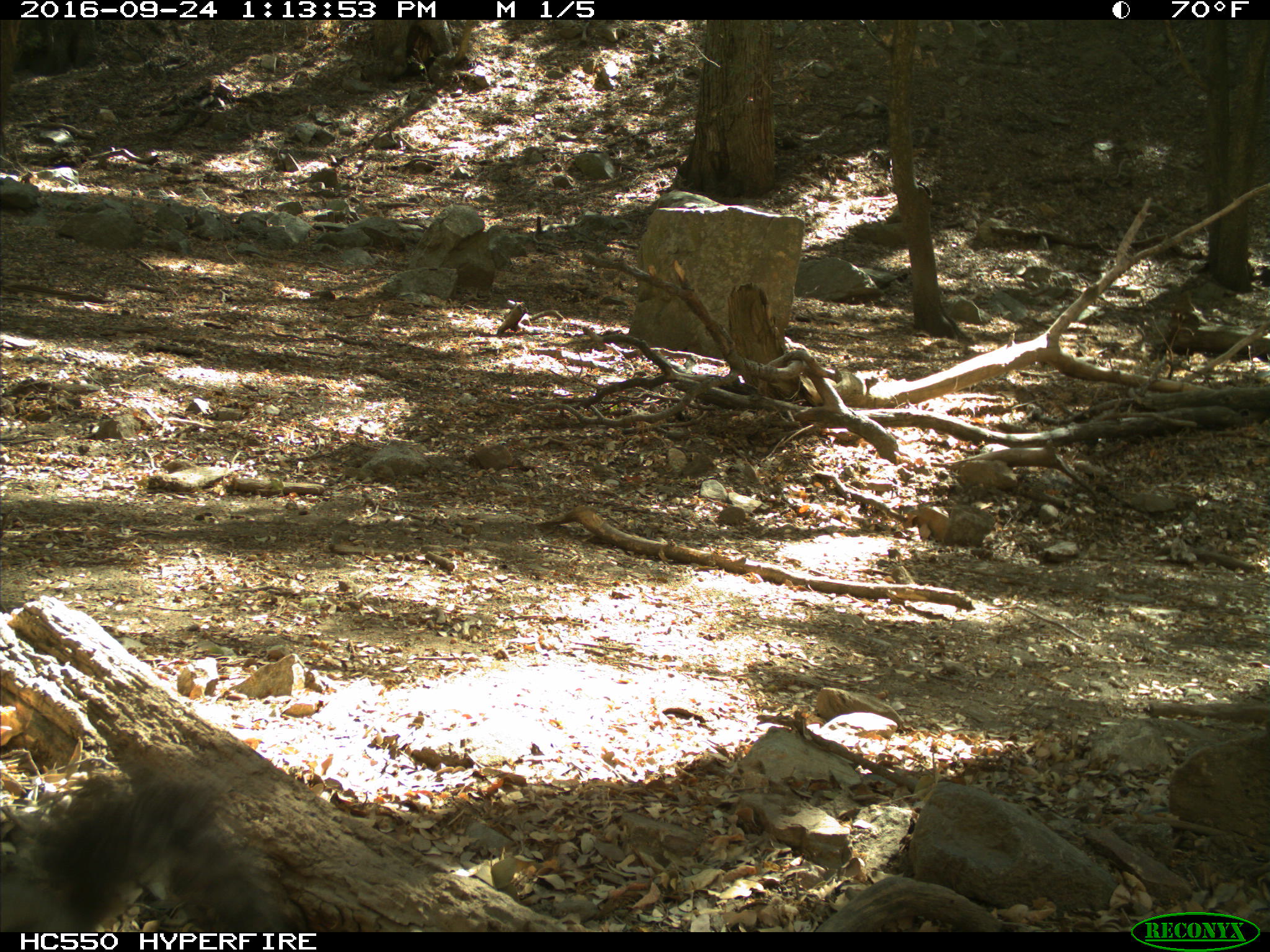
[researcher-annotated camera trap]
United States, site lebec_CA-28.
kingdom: Animalia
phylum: Chordata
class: Mammalia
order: Rodentia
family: Sciuridae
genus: Sciurus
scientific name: Sciurus carolinensis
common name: eastern gray squirrel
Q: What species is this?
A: Sciurus carolinensis (eastern gray squirrel).